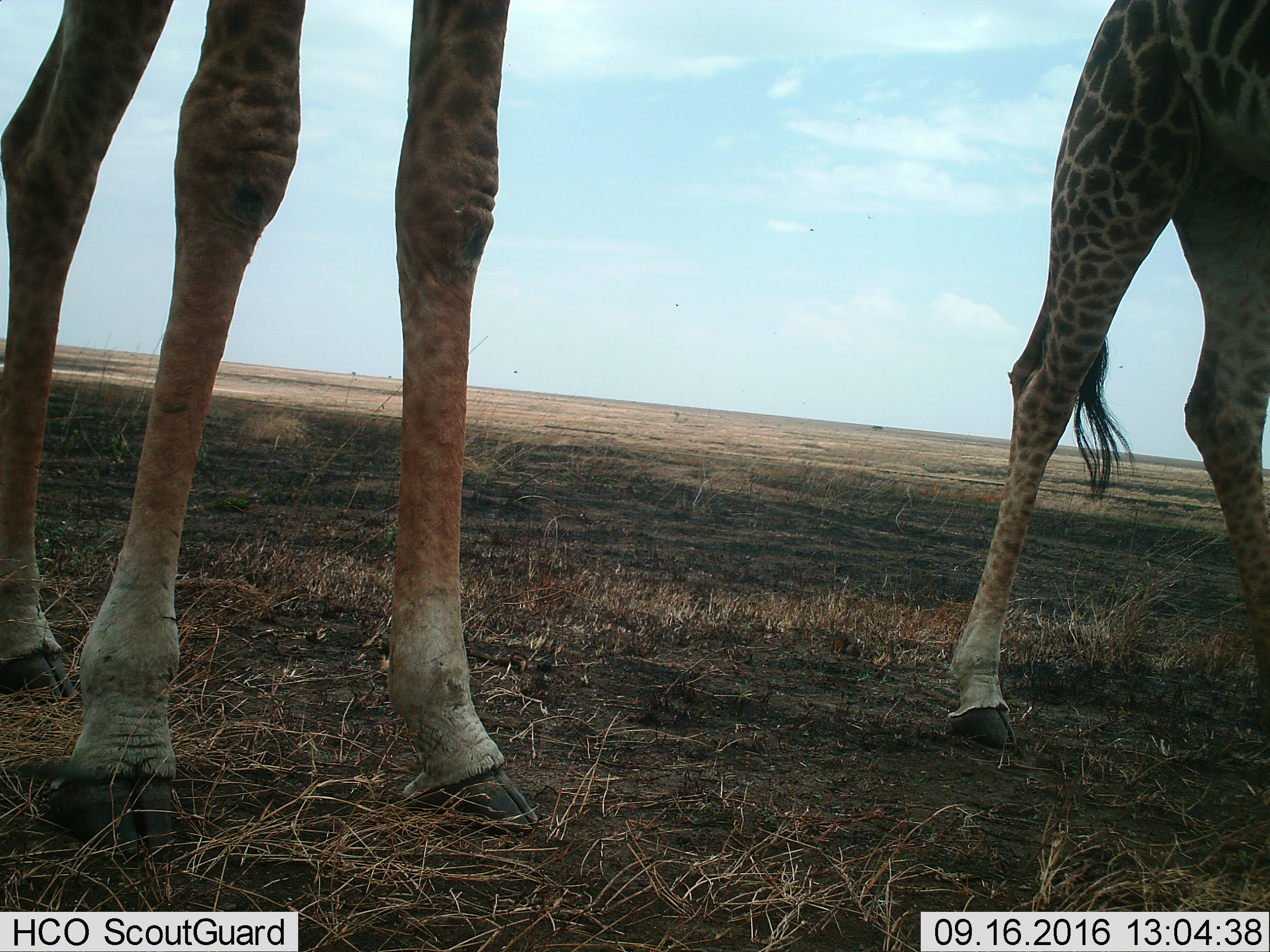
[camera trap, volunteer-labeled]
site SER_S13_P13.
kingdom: Animalia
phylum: Chordata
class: Mammalia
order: Artiodactyla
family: Giraffidae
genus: Giraffa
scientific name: Giraffa camelopardalis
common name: giraffe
Giraffe (Giraffa camelopardalis), count 2. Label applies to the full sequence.